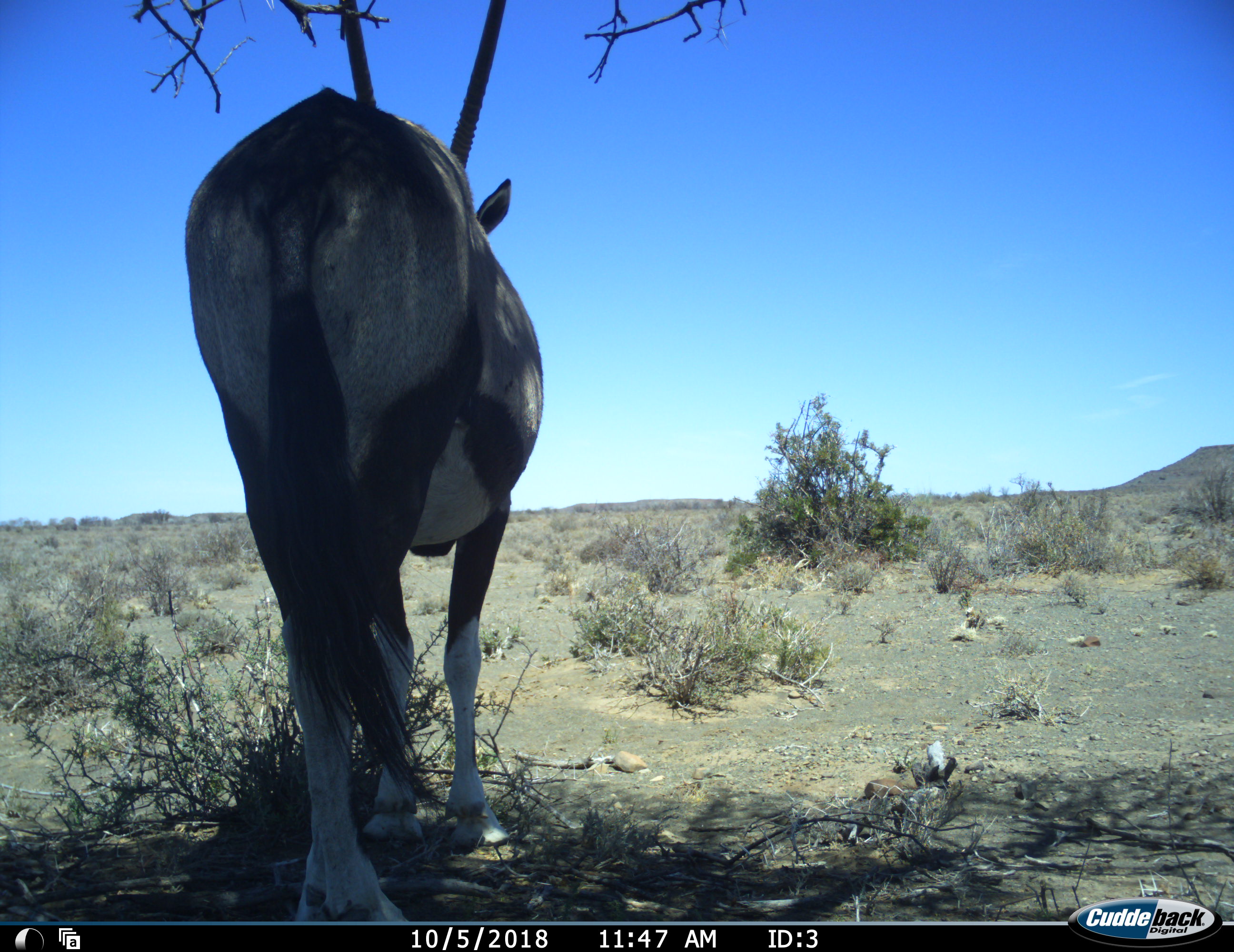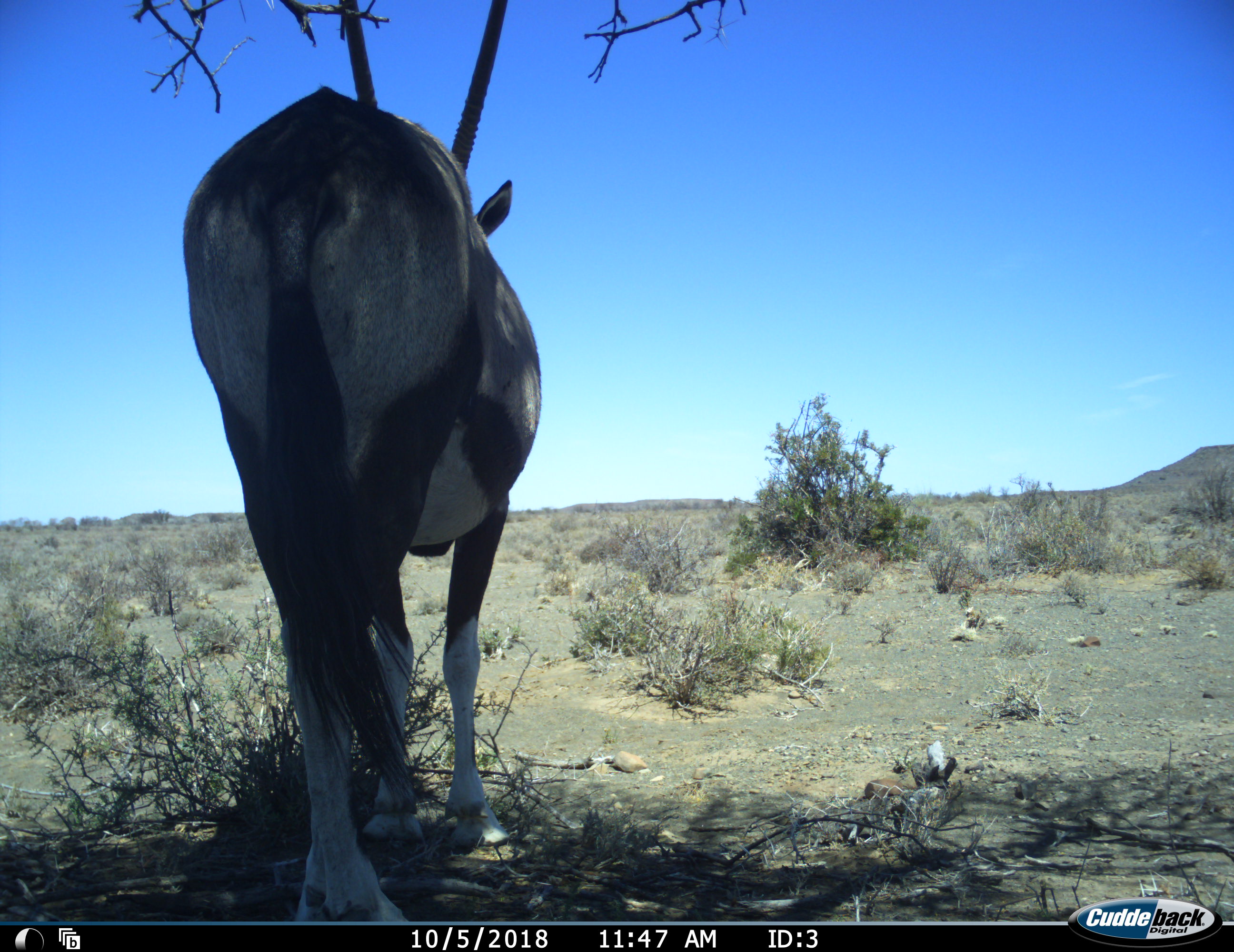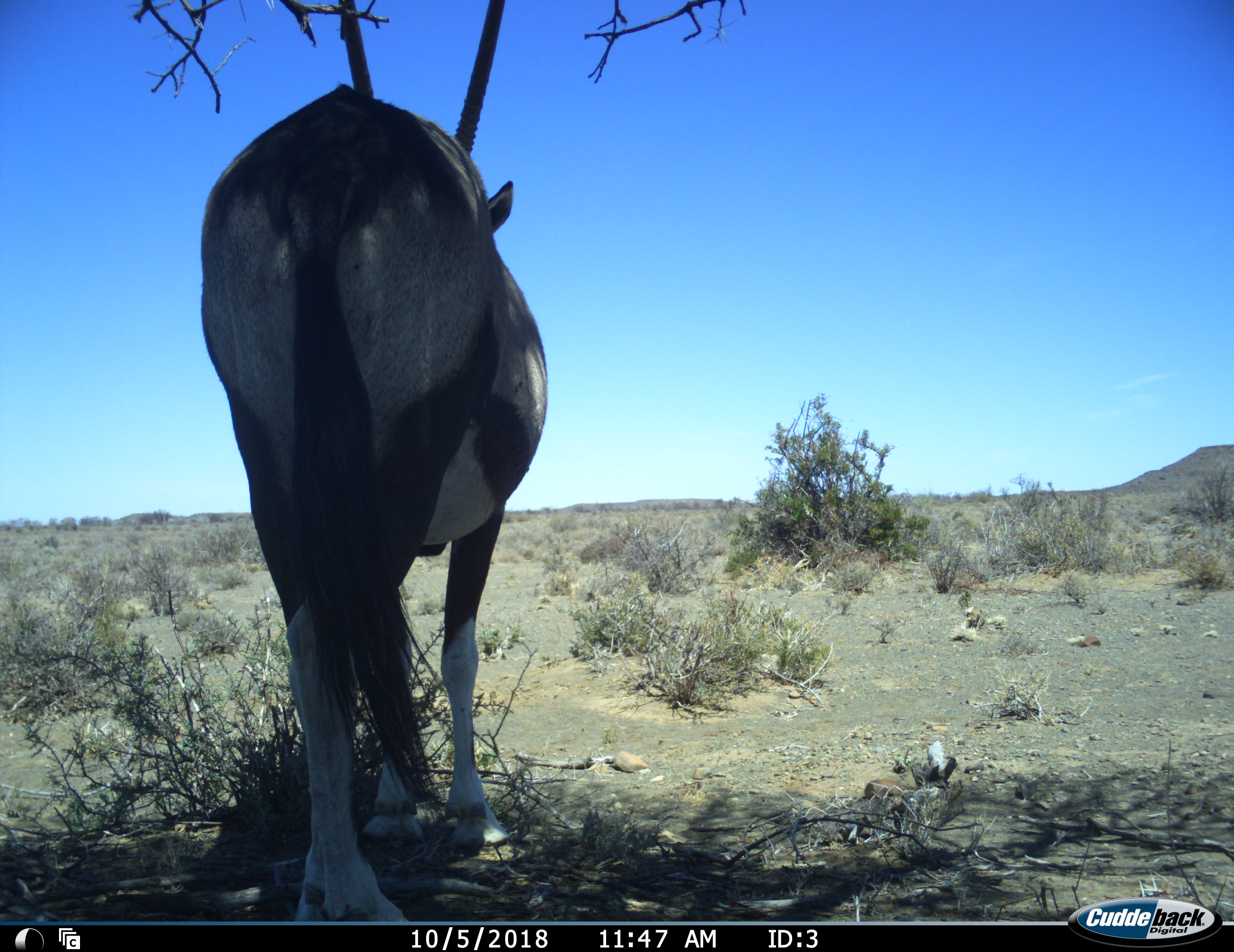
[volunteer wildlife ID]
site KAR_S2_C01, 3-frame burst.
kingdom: Animalia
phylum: Chordata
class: Mammalia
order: Artiodactyla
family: Bovidae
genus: Oryx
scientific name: Oryx gazella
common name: gemsbok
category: oryx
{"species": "oryx (gemsbok) (Oryx gazella)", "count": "1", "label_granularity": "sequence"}